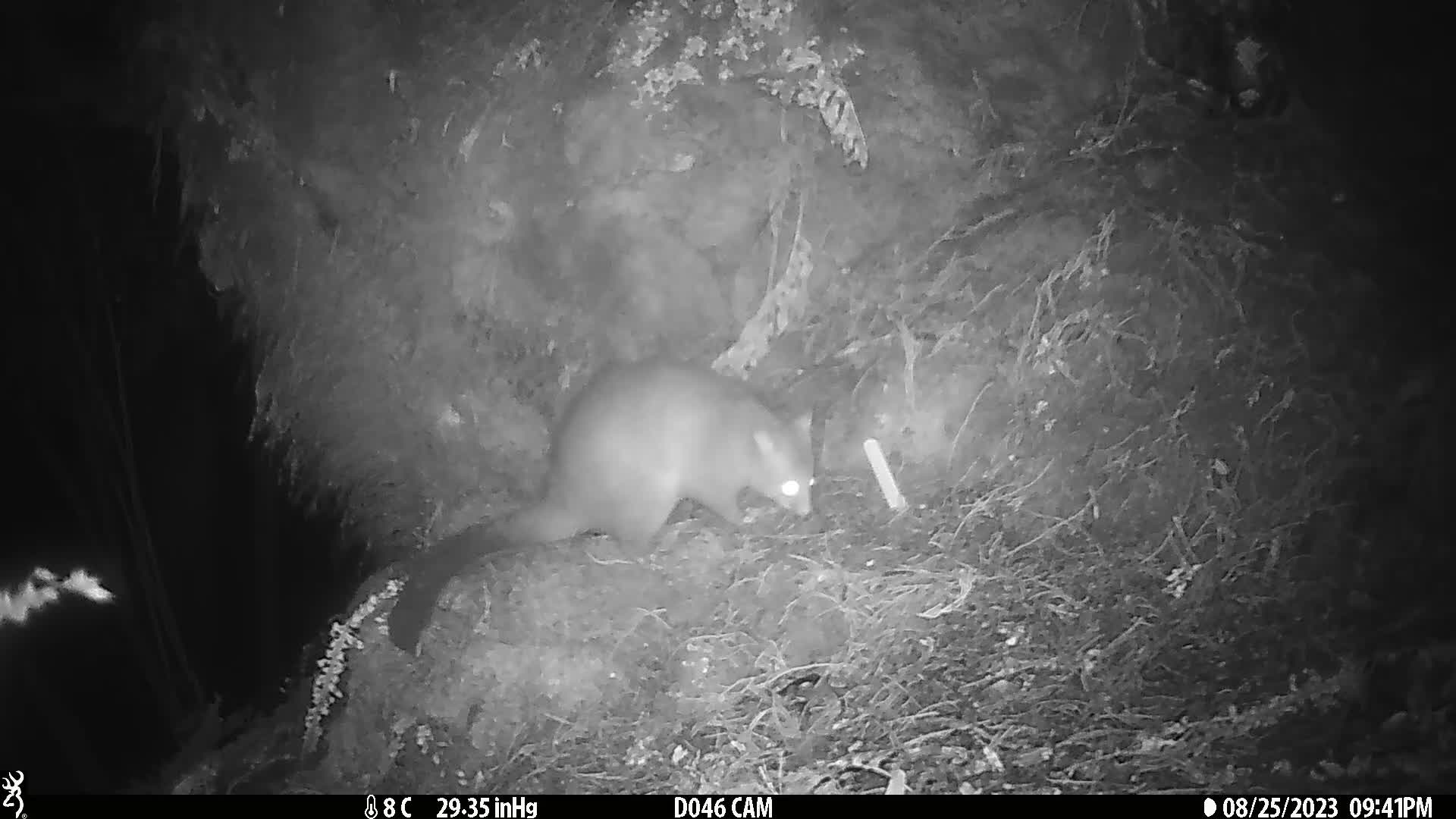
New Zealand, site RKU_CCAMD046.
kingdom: Animalia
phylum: Chordata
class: Mammalia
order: Diprotodontia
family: Phalangeridae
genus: Trichosurus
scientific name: Trichosurus vulpecula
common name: common brushtail possum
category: possum